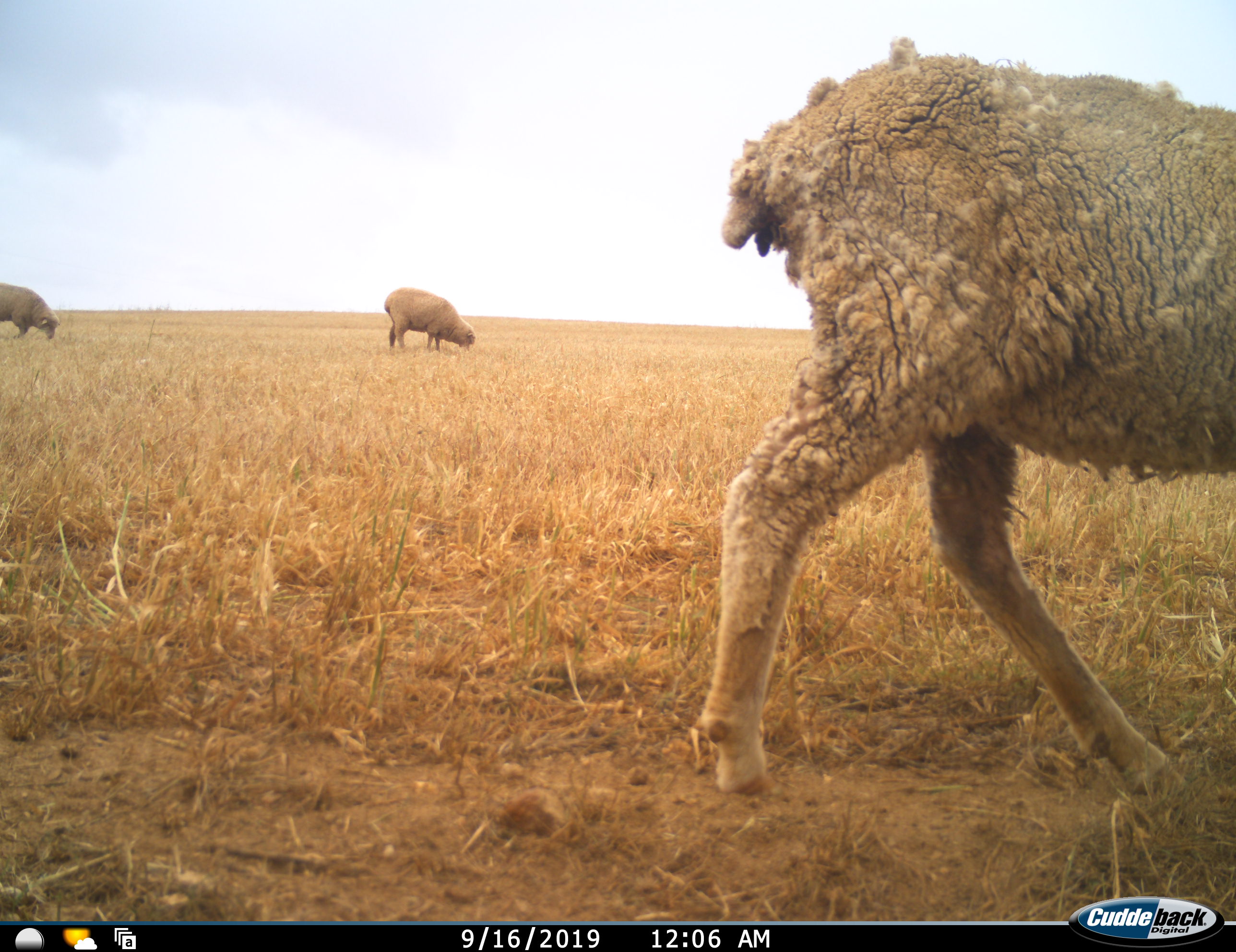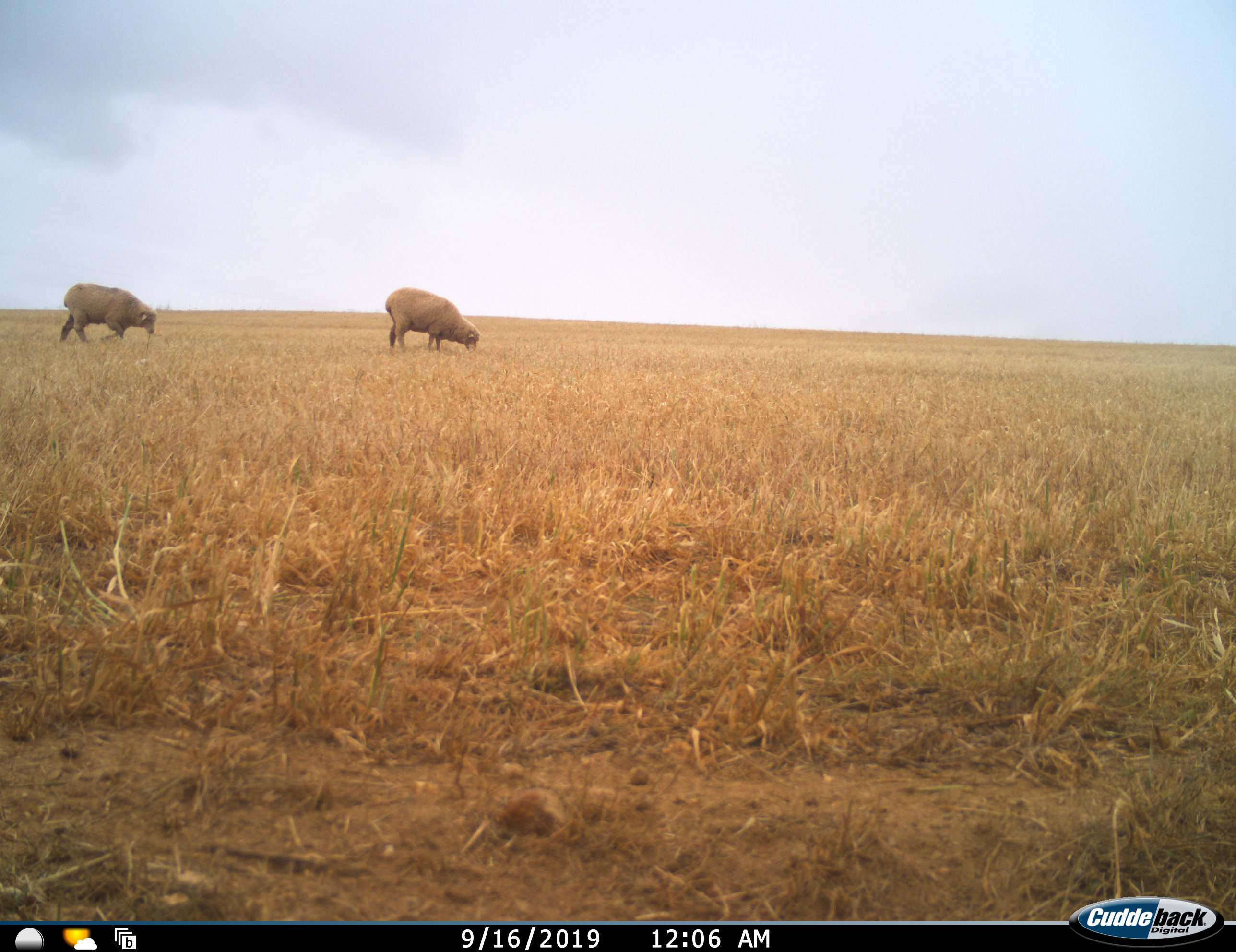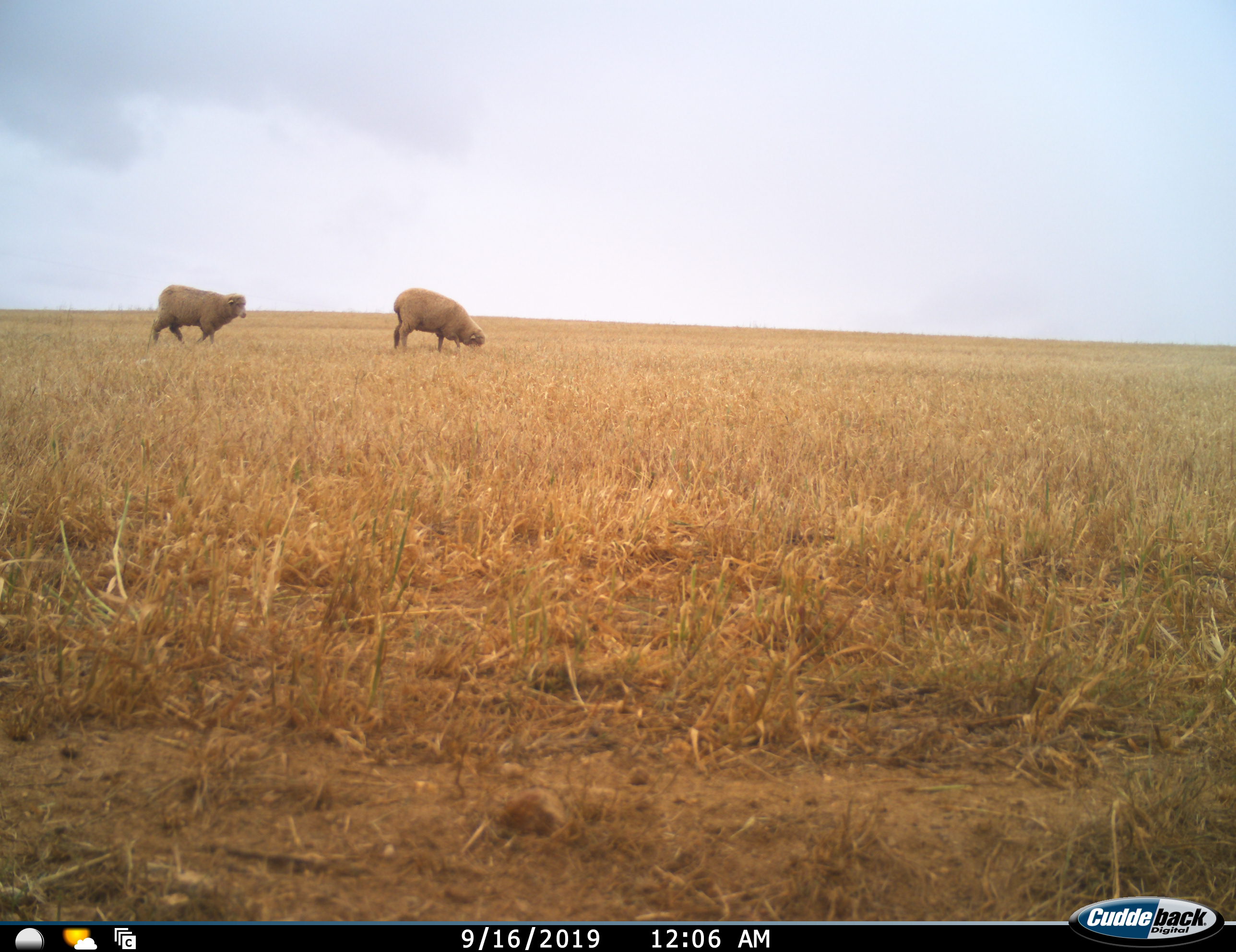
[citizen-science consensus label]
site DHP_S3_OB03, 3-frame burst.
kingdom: Animalia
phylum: Chordata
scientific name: Vertebrata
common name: domestic animal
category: domesticanimal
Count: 3.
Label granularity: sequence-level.